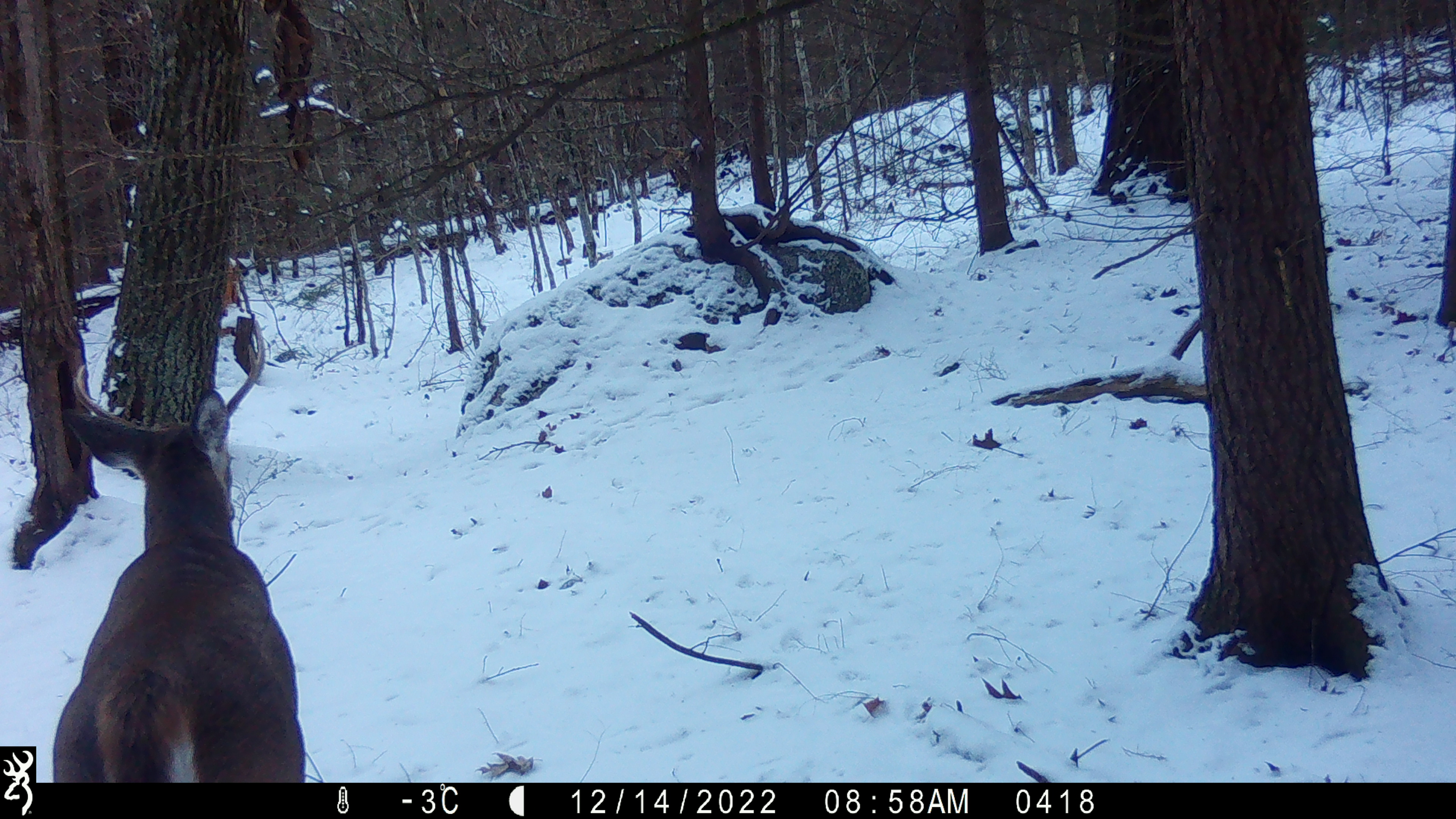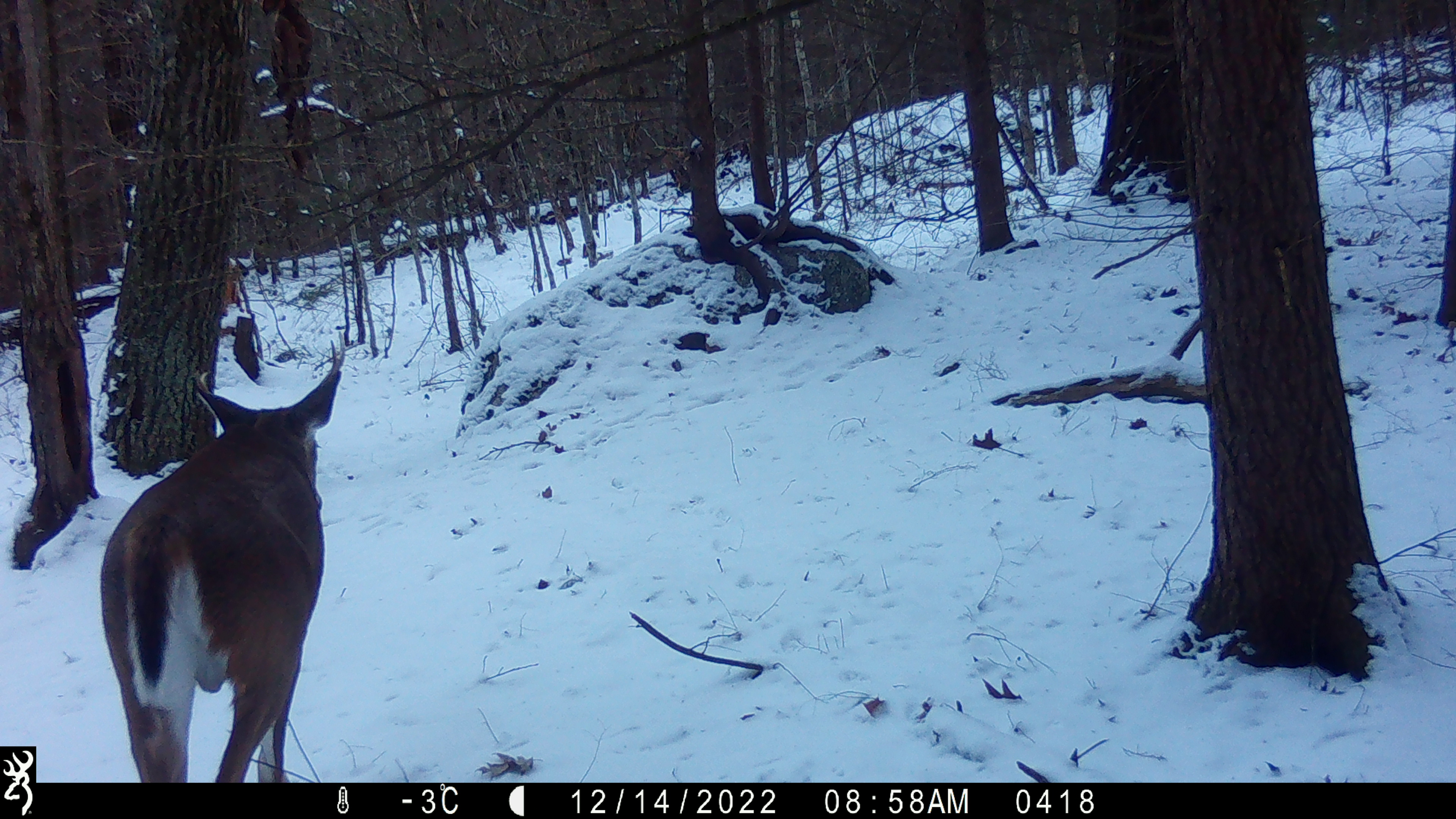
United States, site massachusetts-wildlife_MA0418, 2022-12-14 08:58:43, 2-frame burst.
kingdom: Animalia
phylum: Chordata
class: Mammalia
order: Artiodactyla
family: Cervidae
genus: Odocoileus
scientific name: Odocoileus virginianus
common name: white-tailed deer